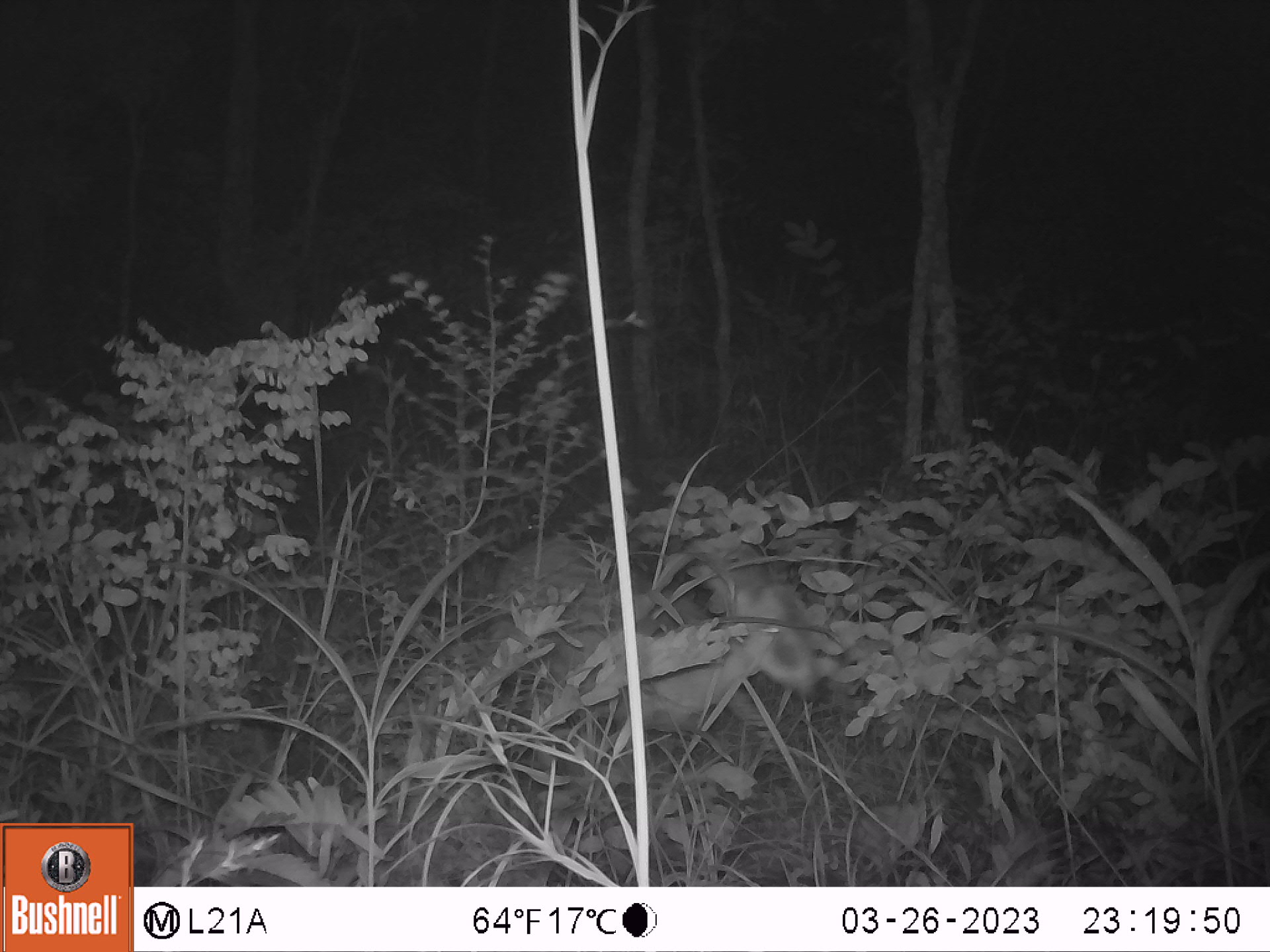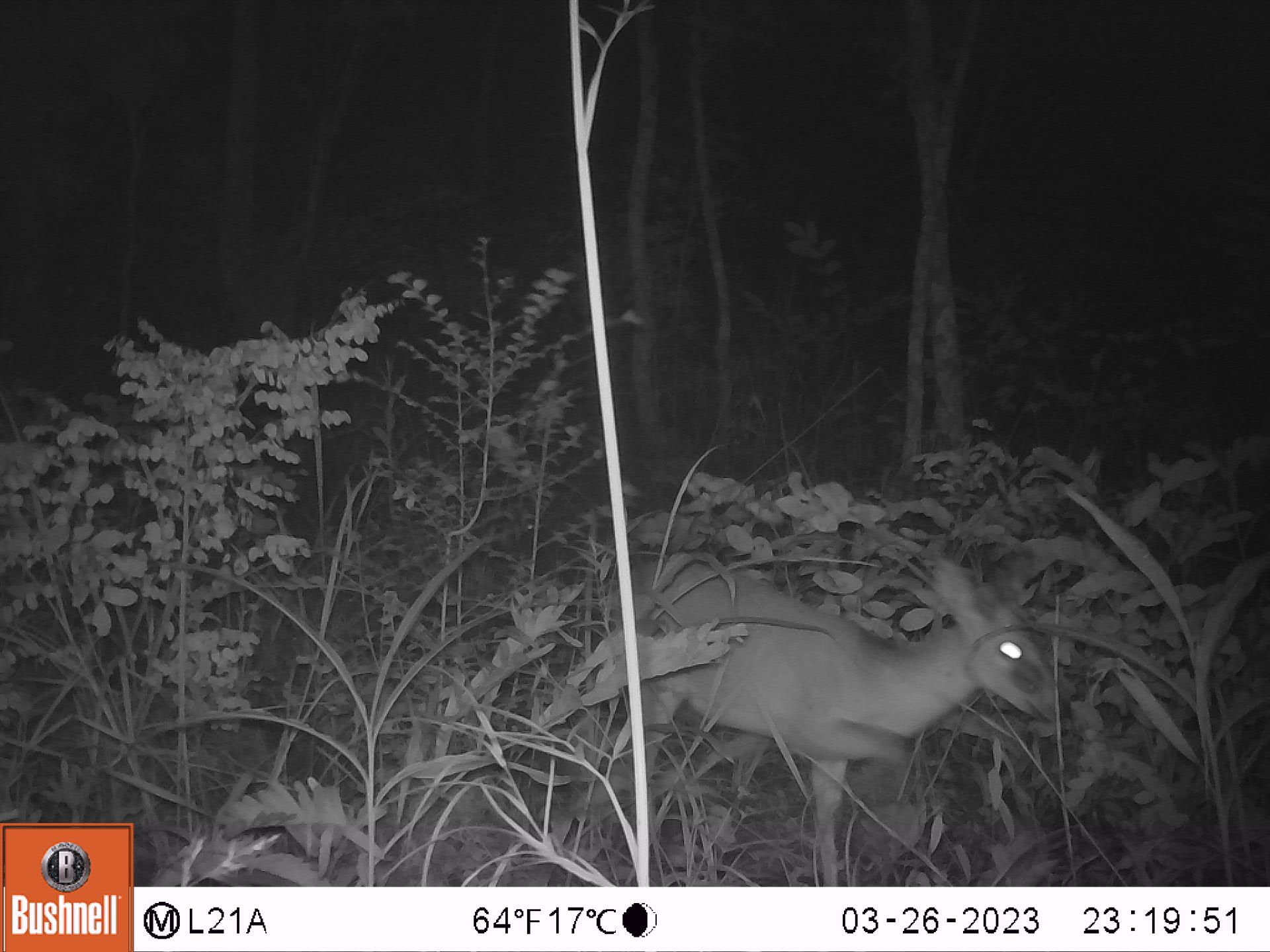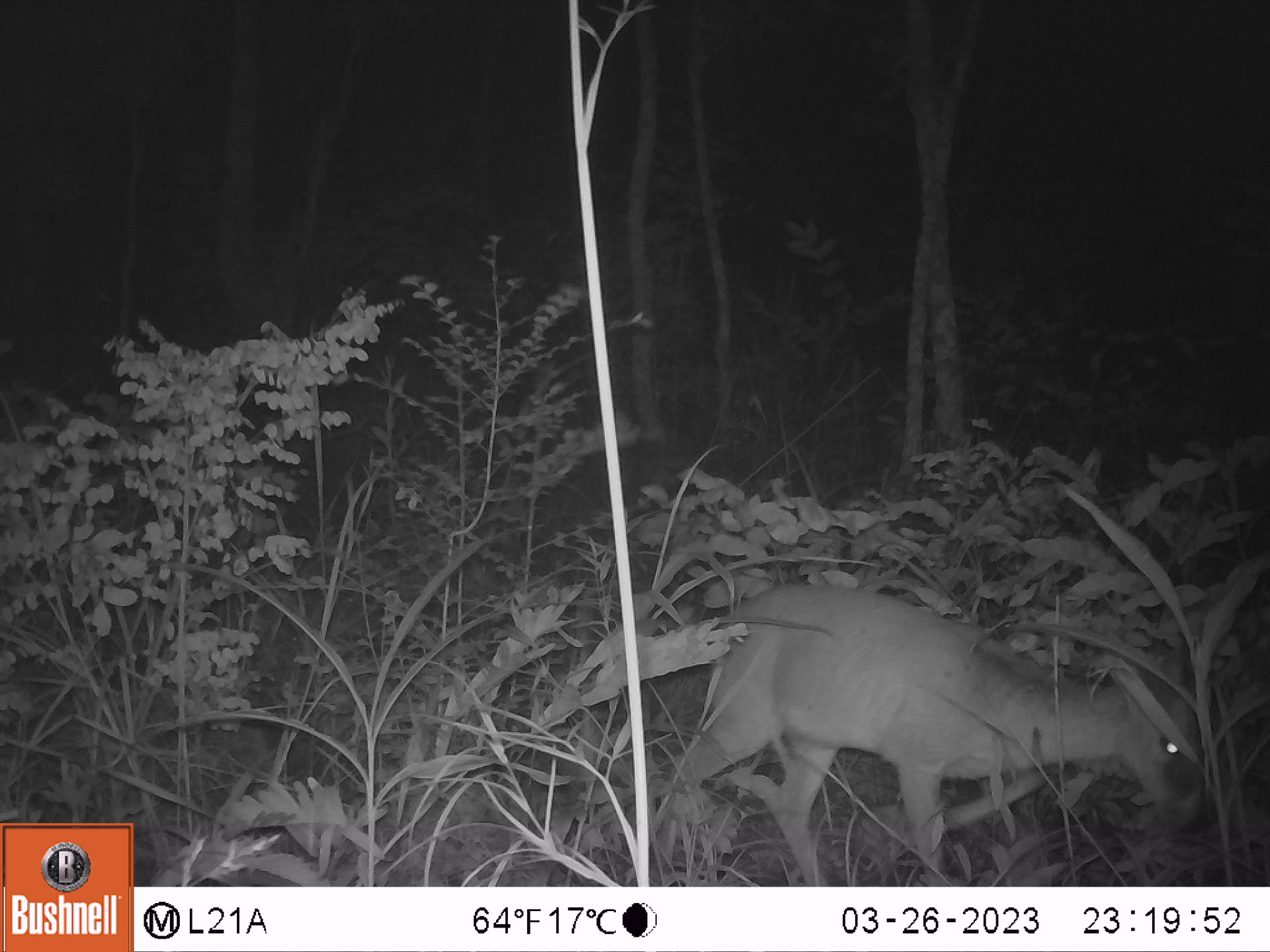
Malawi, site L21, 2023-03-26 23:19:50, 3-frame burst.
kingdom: Animalia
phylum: Chordata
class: Mammalia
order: Artiodactyla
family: Bovidae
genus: Sylvicapra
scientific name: Sylvicapra grimmia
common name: common duiker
Common duiker (Sylvicapra grimmia), count 1.